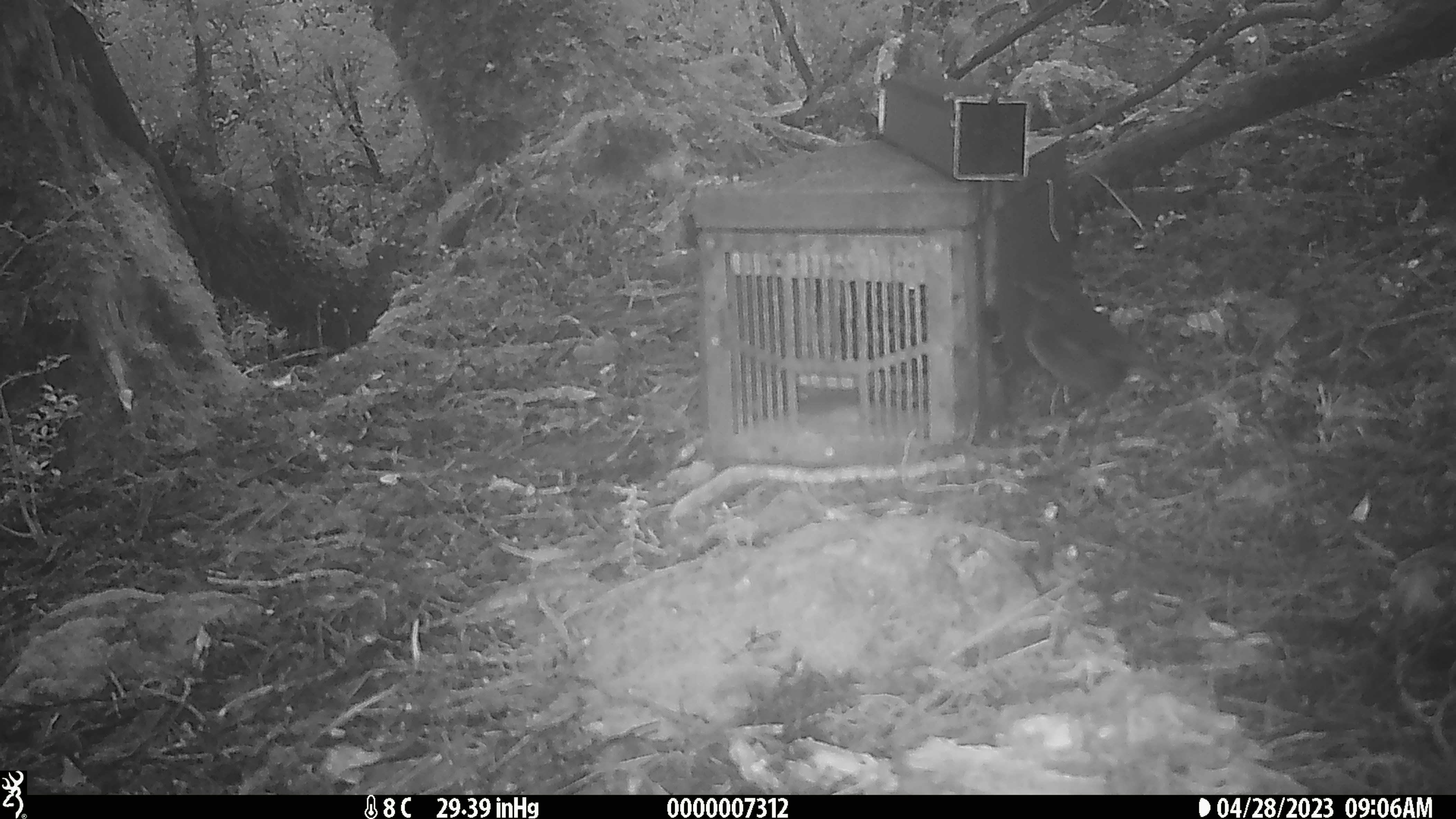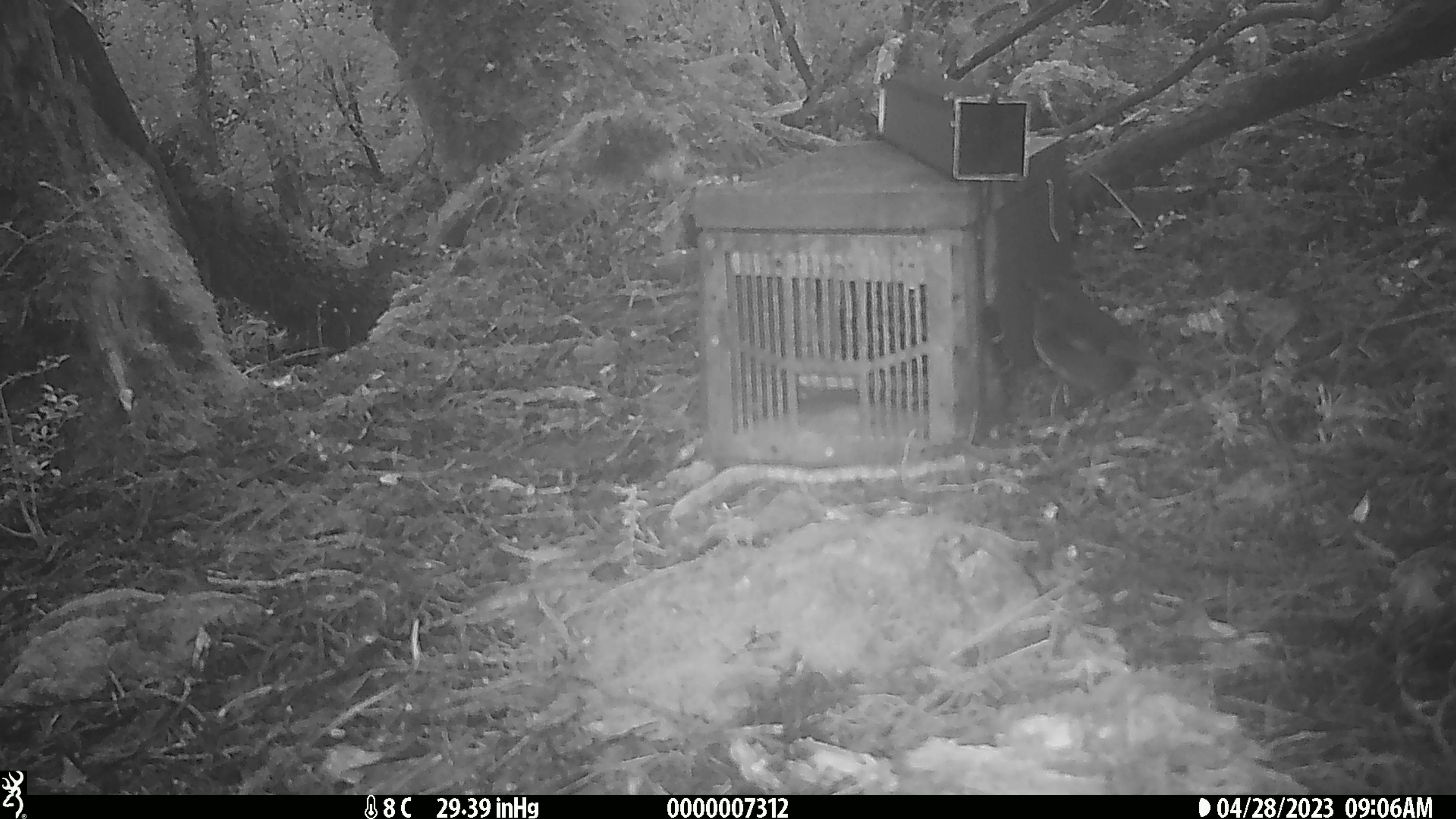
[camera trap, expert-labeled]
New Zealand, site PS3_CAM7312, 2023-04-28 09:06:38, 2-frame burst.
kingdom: Animalia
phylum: Chordata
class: Aves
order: Passeriformes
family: Petroicidae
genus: Petroica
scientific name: Petroica australis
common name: new zealand robin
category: robin